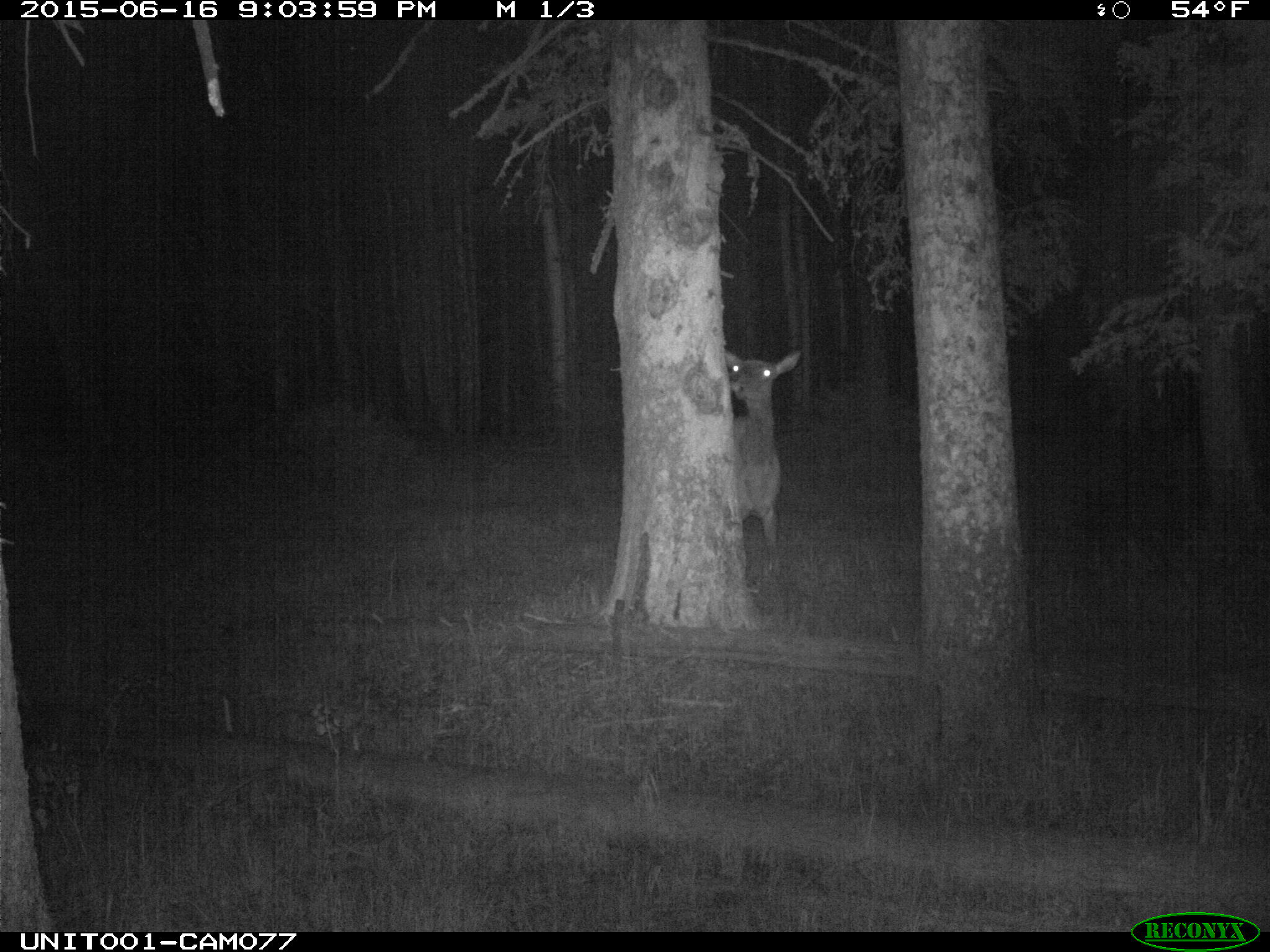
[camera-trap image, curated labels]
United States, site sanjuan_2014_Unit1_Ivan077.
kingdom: Animalia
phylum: Chordata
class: Mammalia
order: Artiodactyla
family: Cervidae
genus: Cervus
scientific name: Cervus elaphus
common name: red deer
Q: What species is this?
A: Cervus elaphus (red deer).